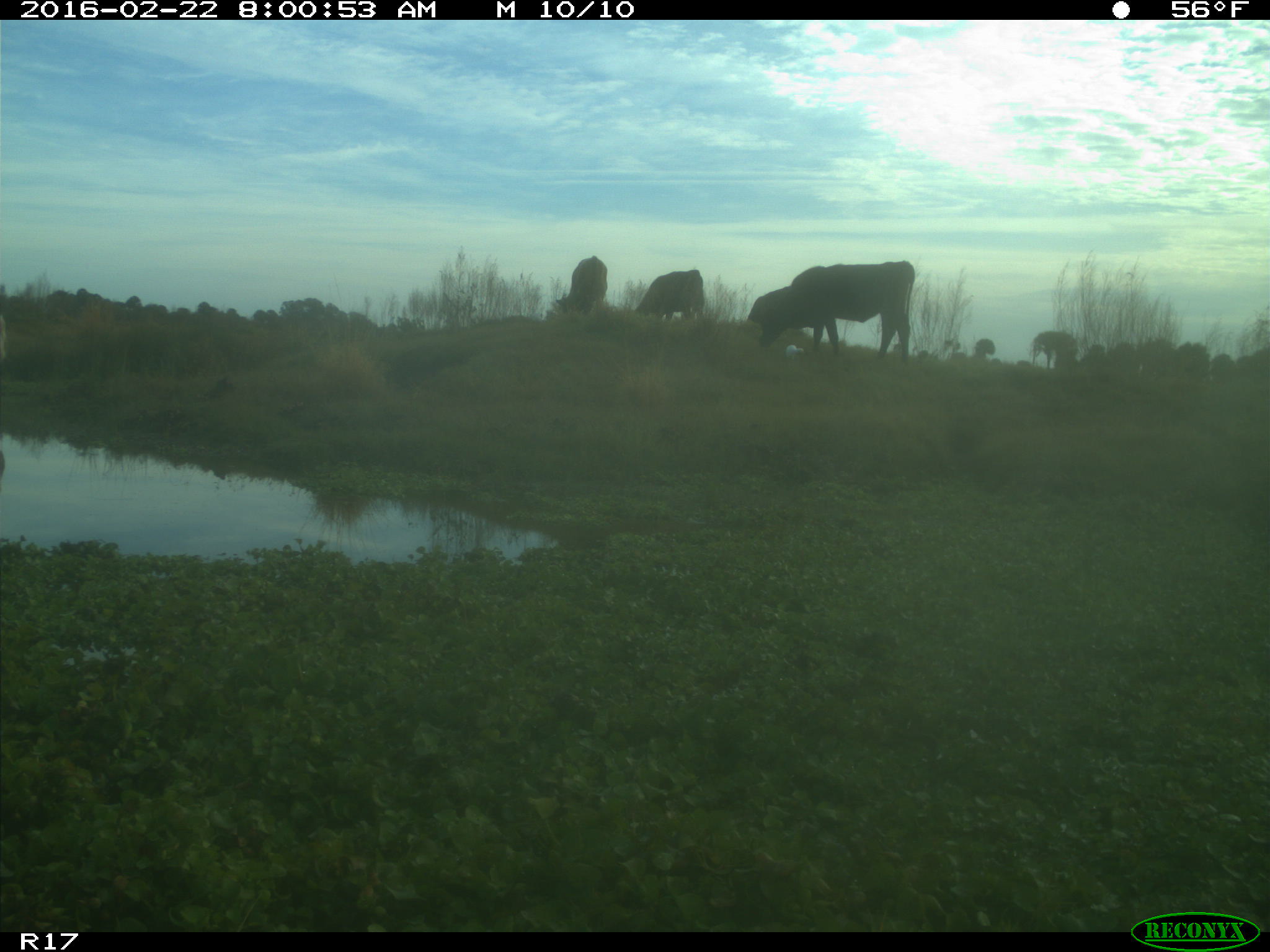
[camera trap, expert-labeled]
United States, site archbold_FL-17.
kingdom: Animalia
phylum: Chordata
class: Mammalia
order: Artiodactyla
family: Bovidae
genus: Bos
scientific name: Bos taurus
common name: domestic cow